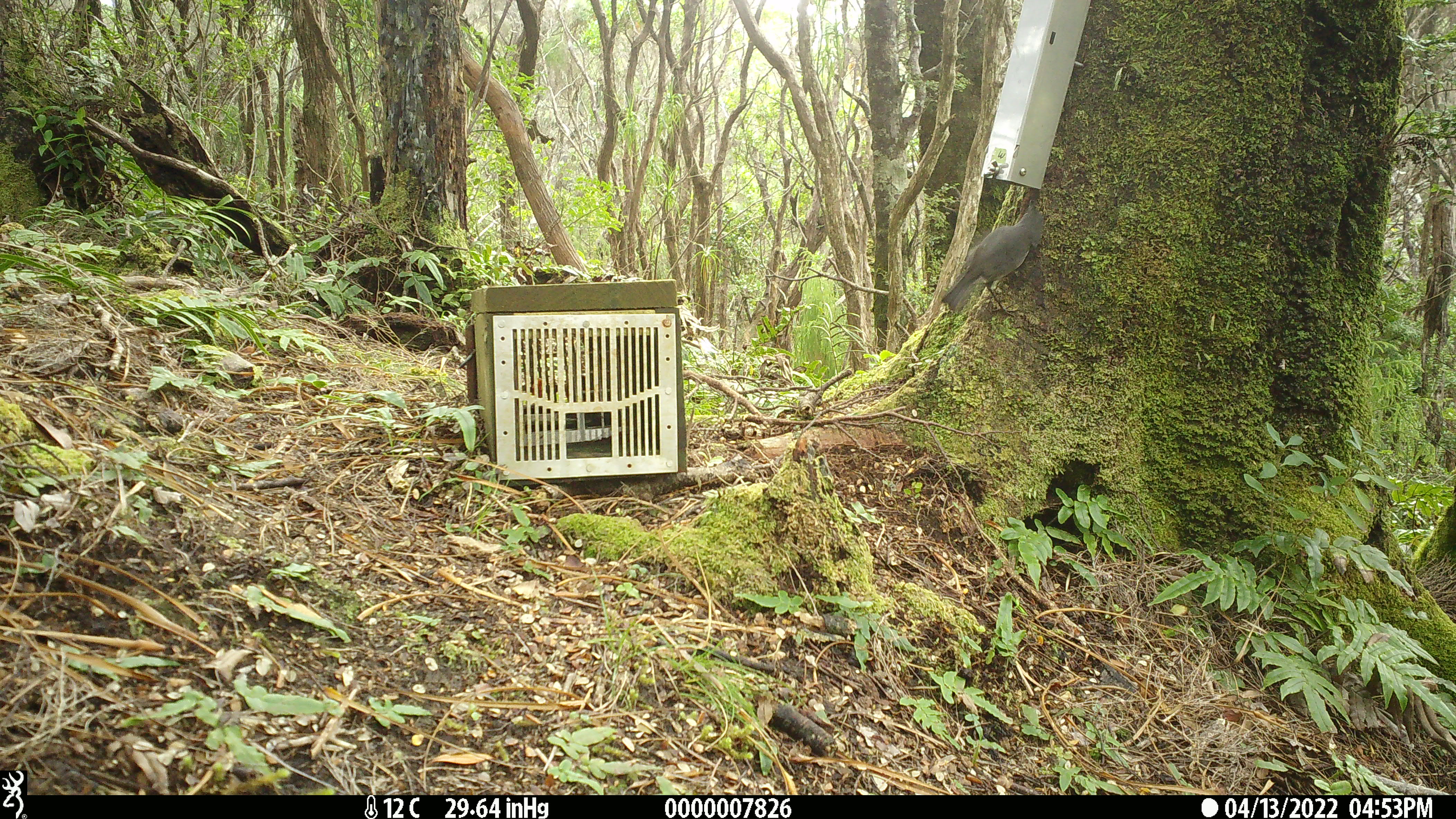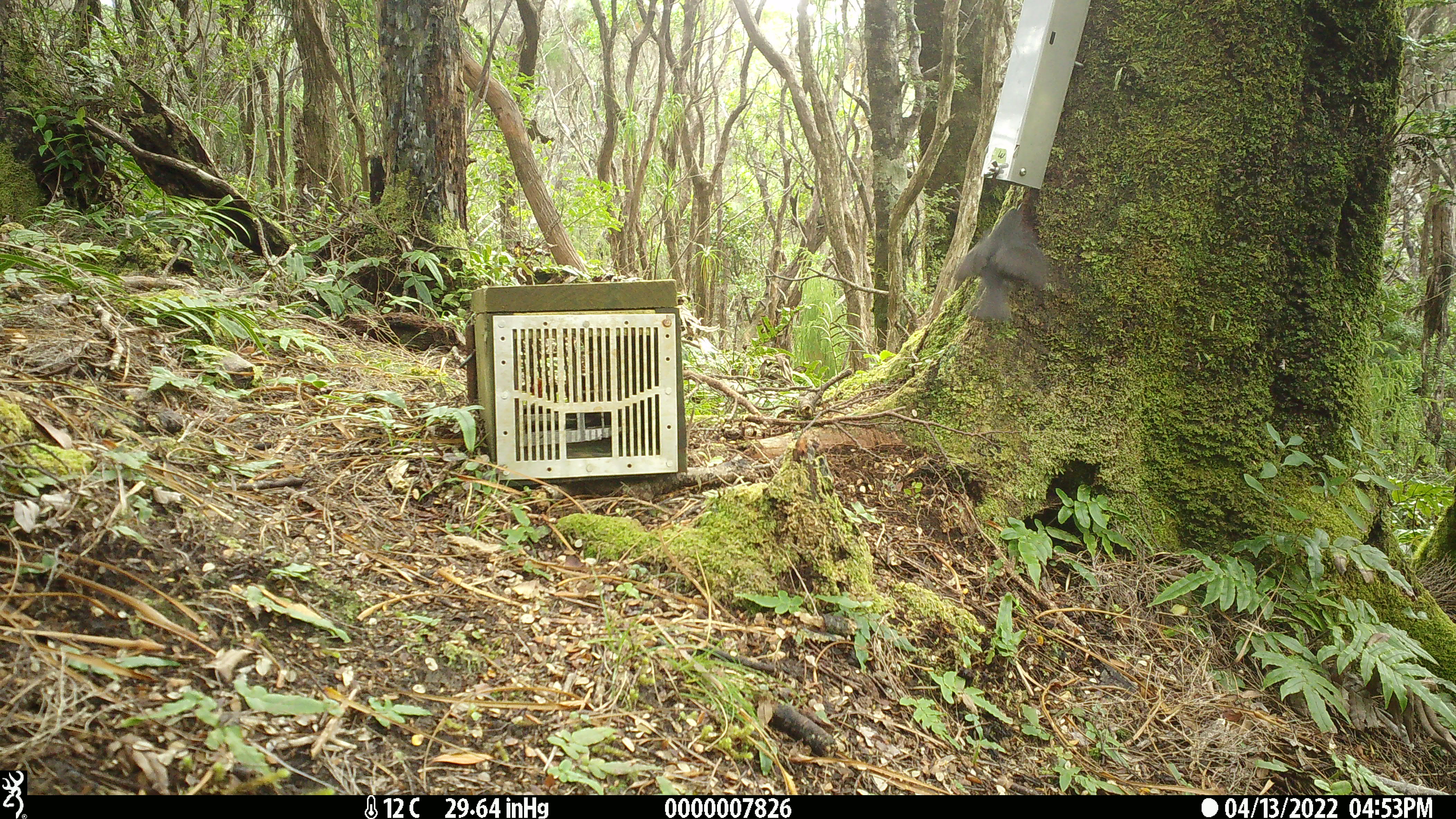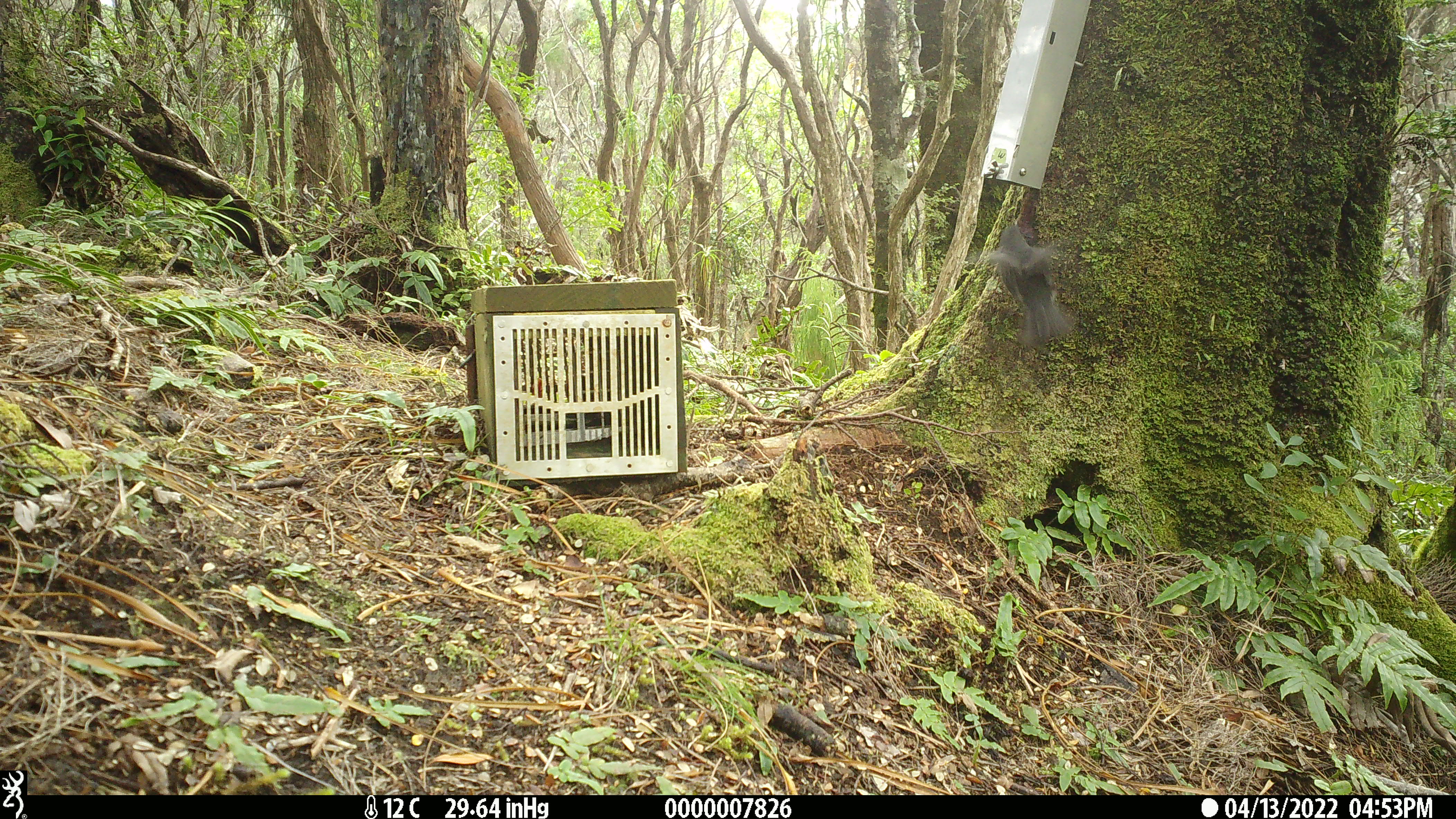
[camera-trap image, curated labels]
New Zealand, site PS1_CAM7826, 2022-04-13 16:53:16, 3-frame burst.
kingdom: Animalia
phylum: Chordata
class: Aves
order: Passeriformes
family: Petroicidae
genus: Petroica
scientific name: Petroica australis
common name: new zealand robin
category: robin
Robin (new zealand robin) (Petroica australis).